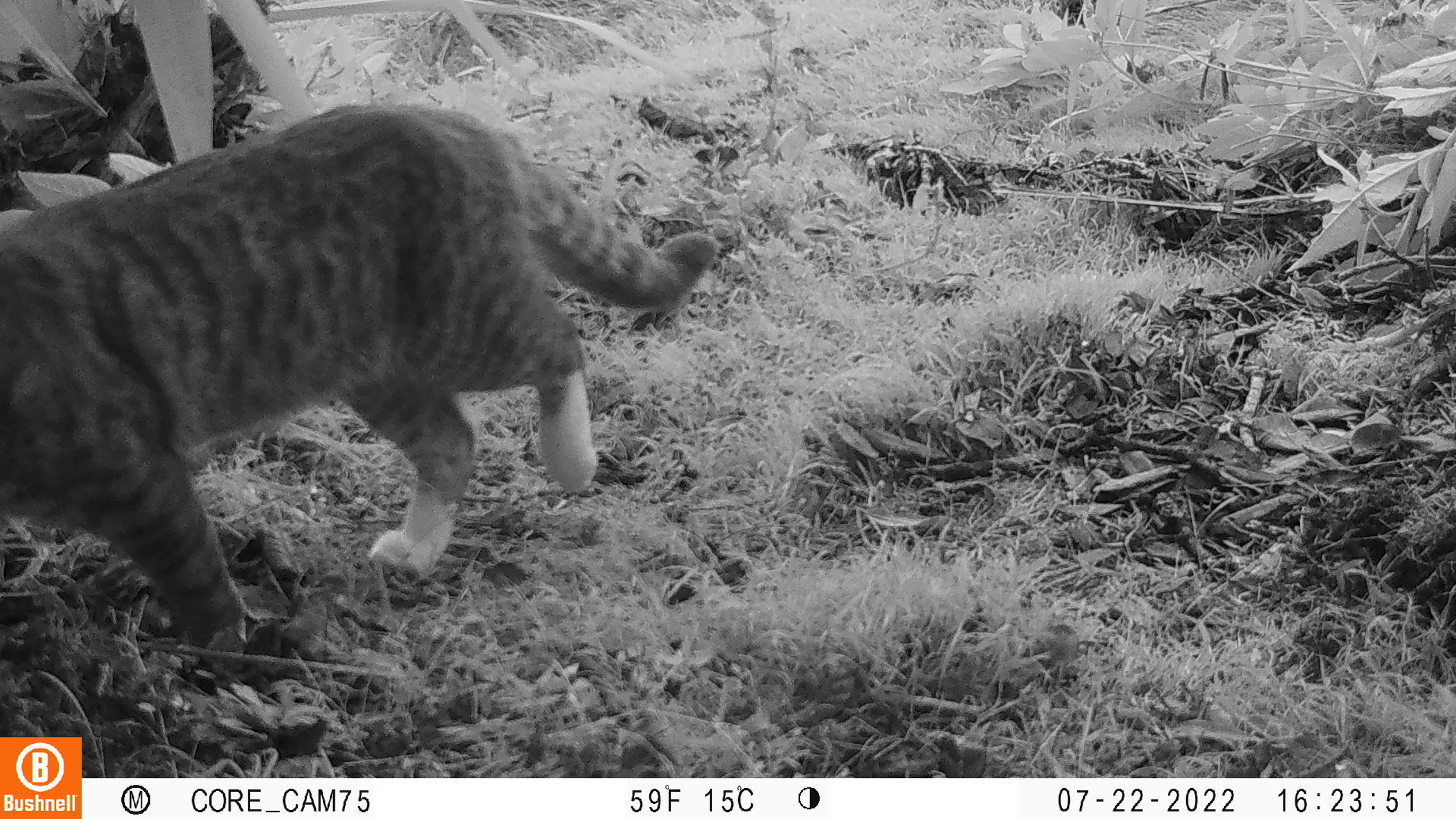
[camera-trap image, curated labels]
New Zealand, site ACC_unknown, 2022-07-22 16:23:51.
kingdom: Animalia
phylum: Chordata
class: Mammalia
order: Carnivora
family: Felidae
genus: Felis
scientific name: Felis catus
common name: domestic cat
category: cat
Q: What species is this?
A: Cat (domestic cat) (Felis catus).